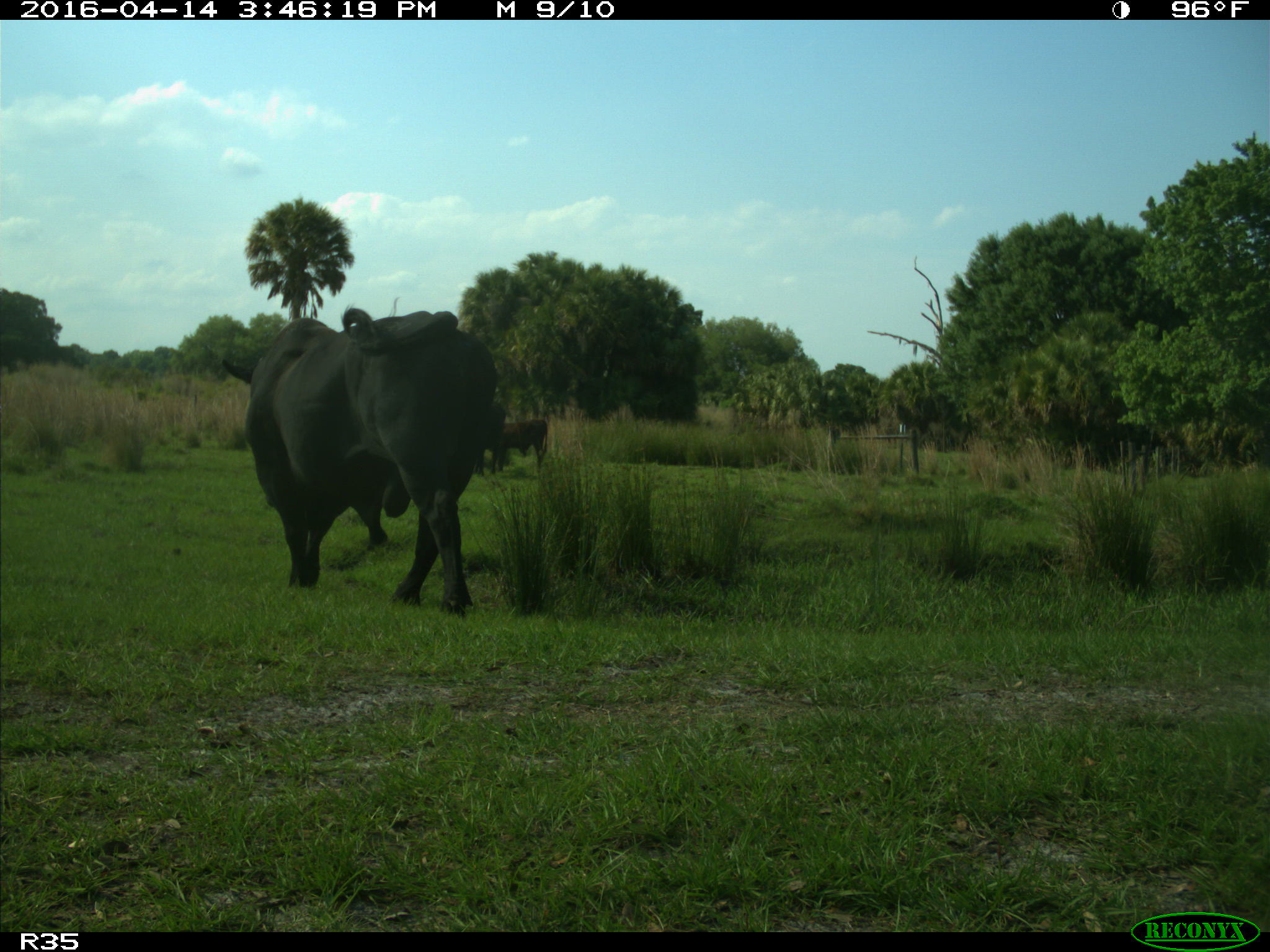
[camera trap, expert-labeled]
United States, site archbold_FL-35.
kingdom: Animalia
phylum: Chordata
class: Mammalia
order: Artiodactyla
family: Bovidae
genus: Bos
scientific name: Bos taurus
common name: domestic cow